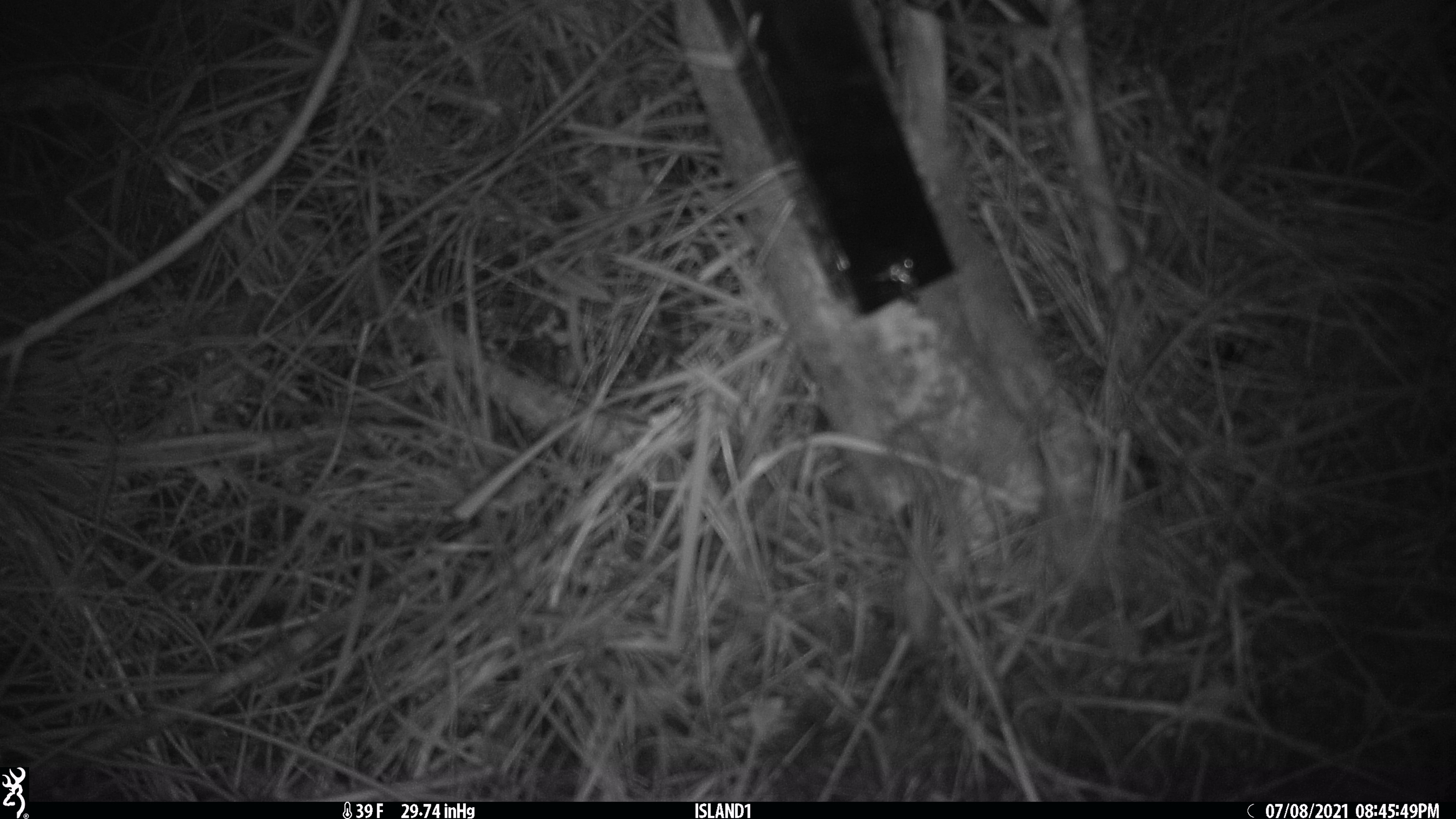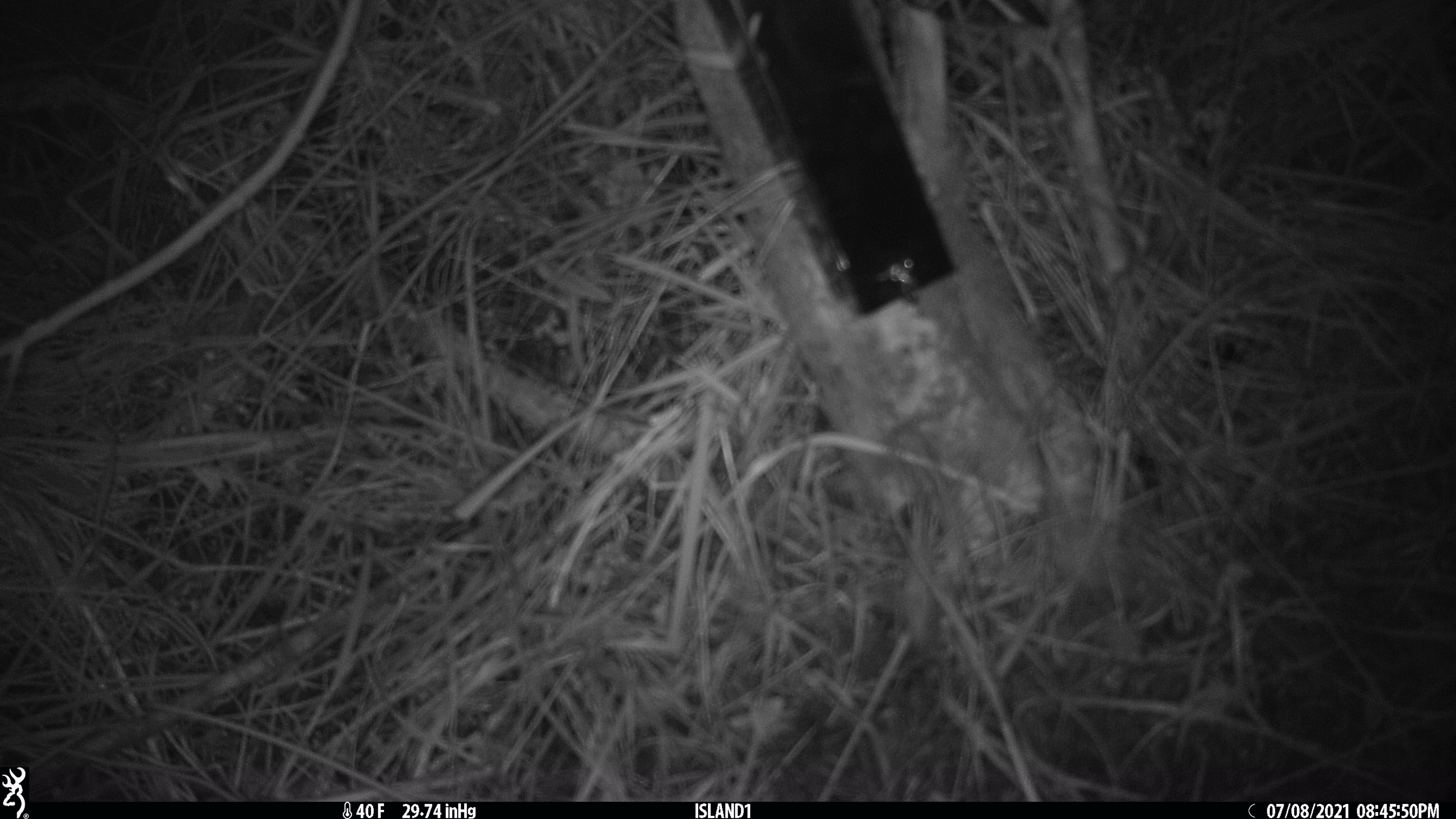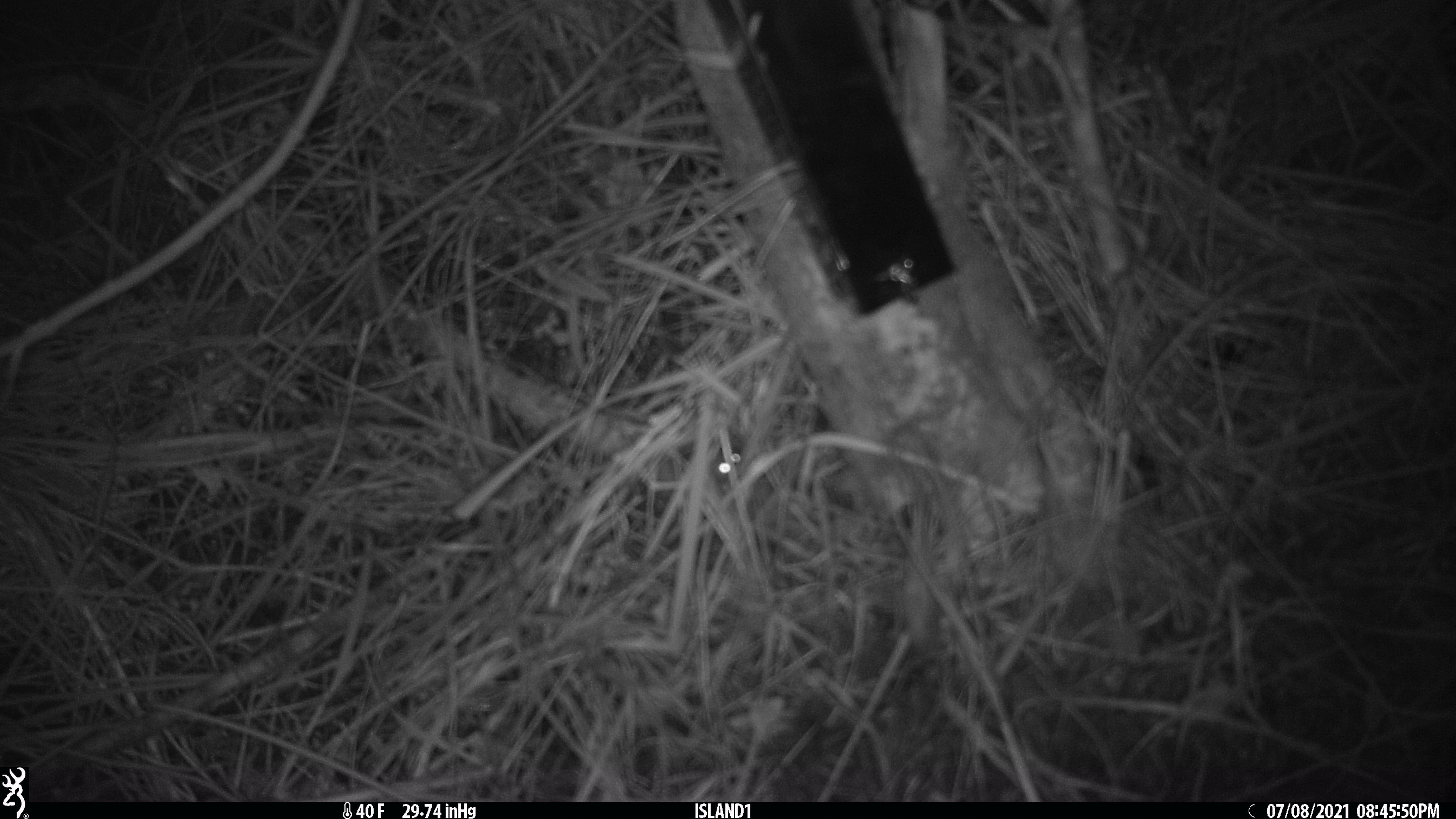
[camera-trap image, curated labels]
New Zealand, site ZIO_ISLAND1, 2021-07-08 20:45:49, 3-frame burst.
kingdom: Animalia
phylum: Chordata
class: Mammalia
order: Rodentia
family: Muridae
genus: Mus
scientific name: Mus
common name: mouse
Mouse (Mus).